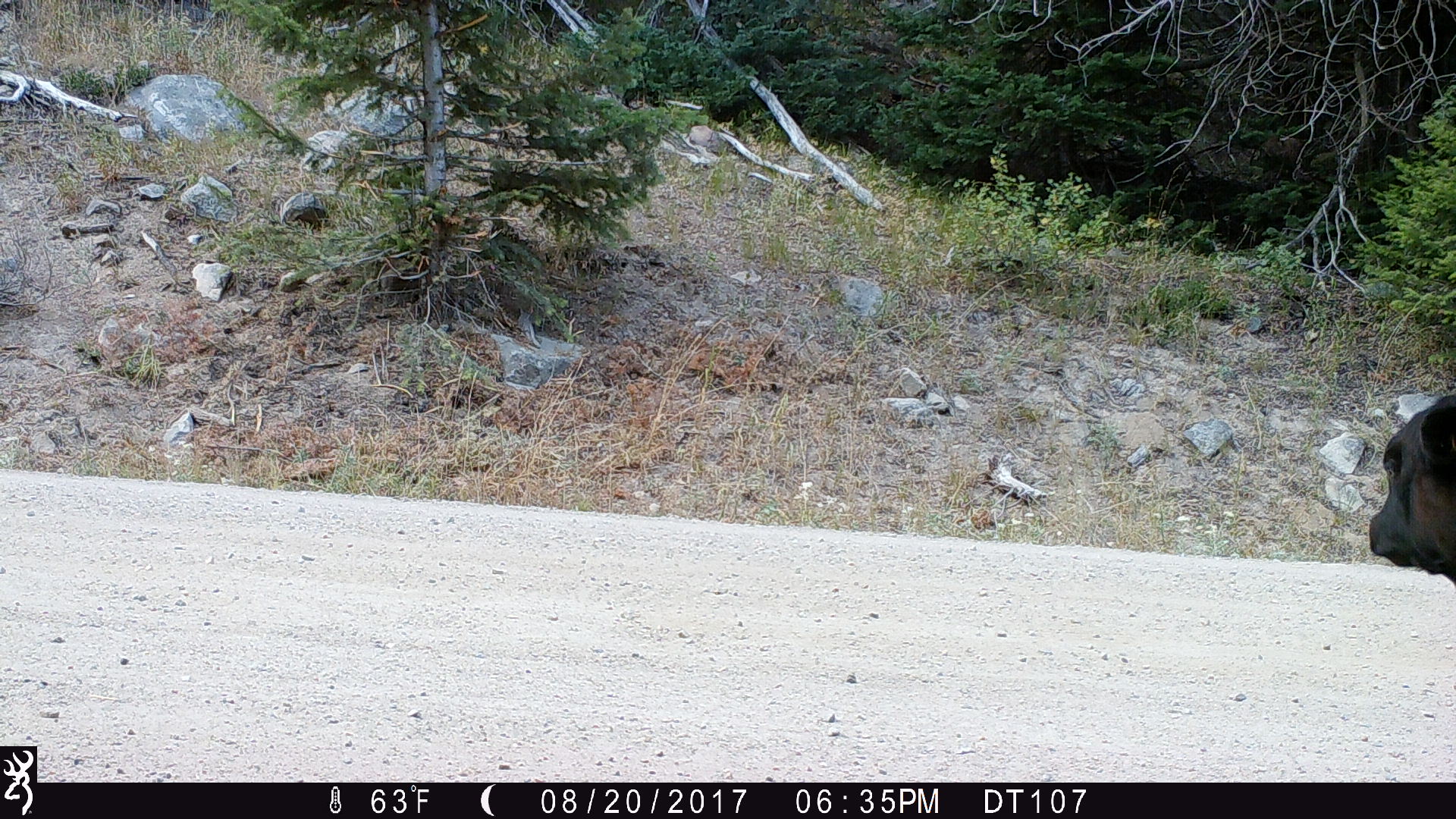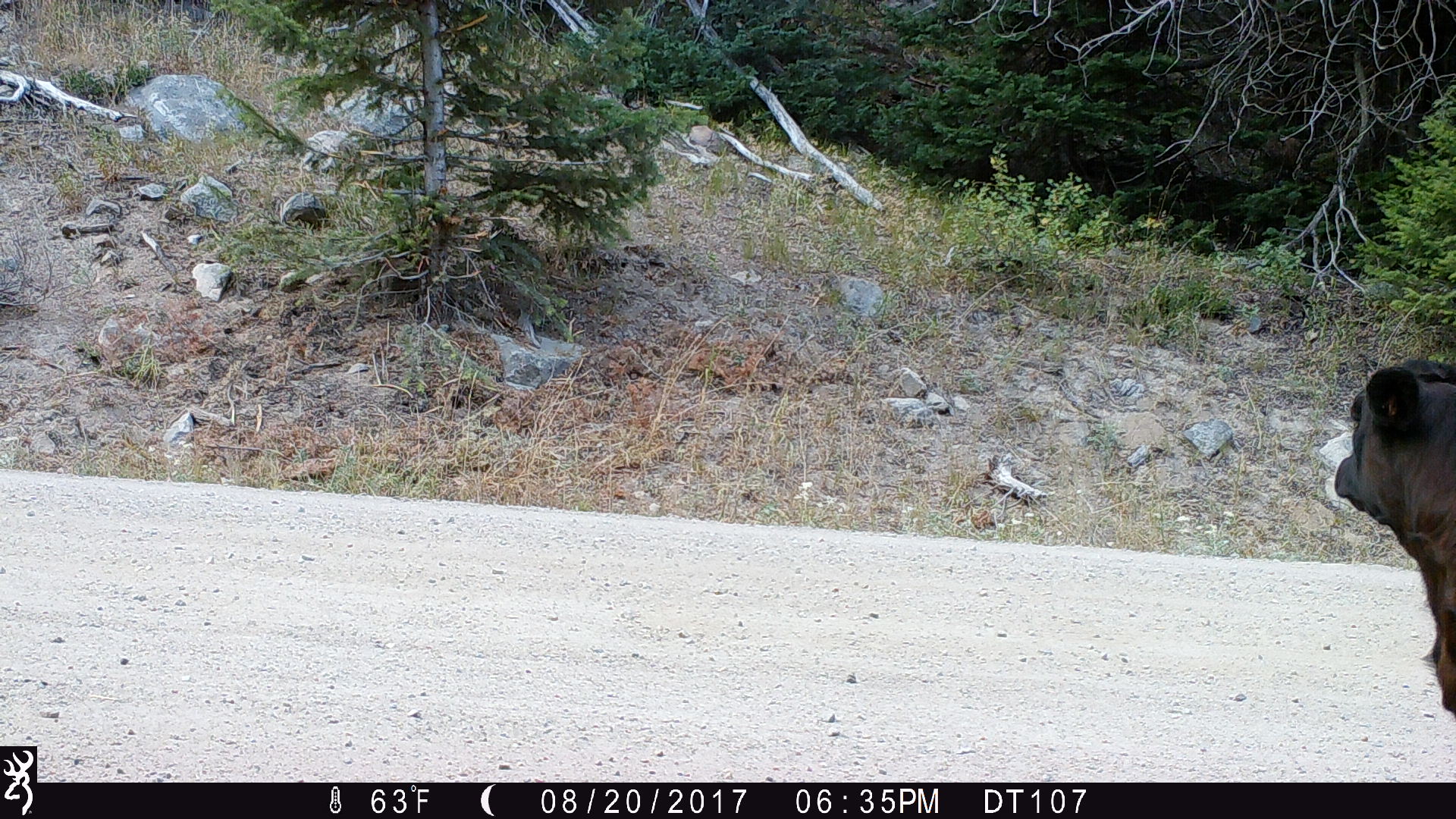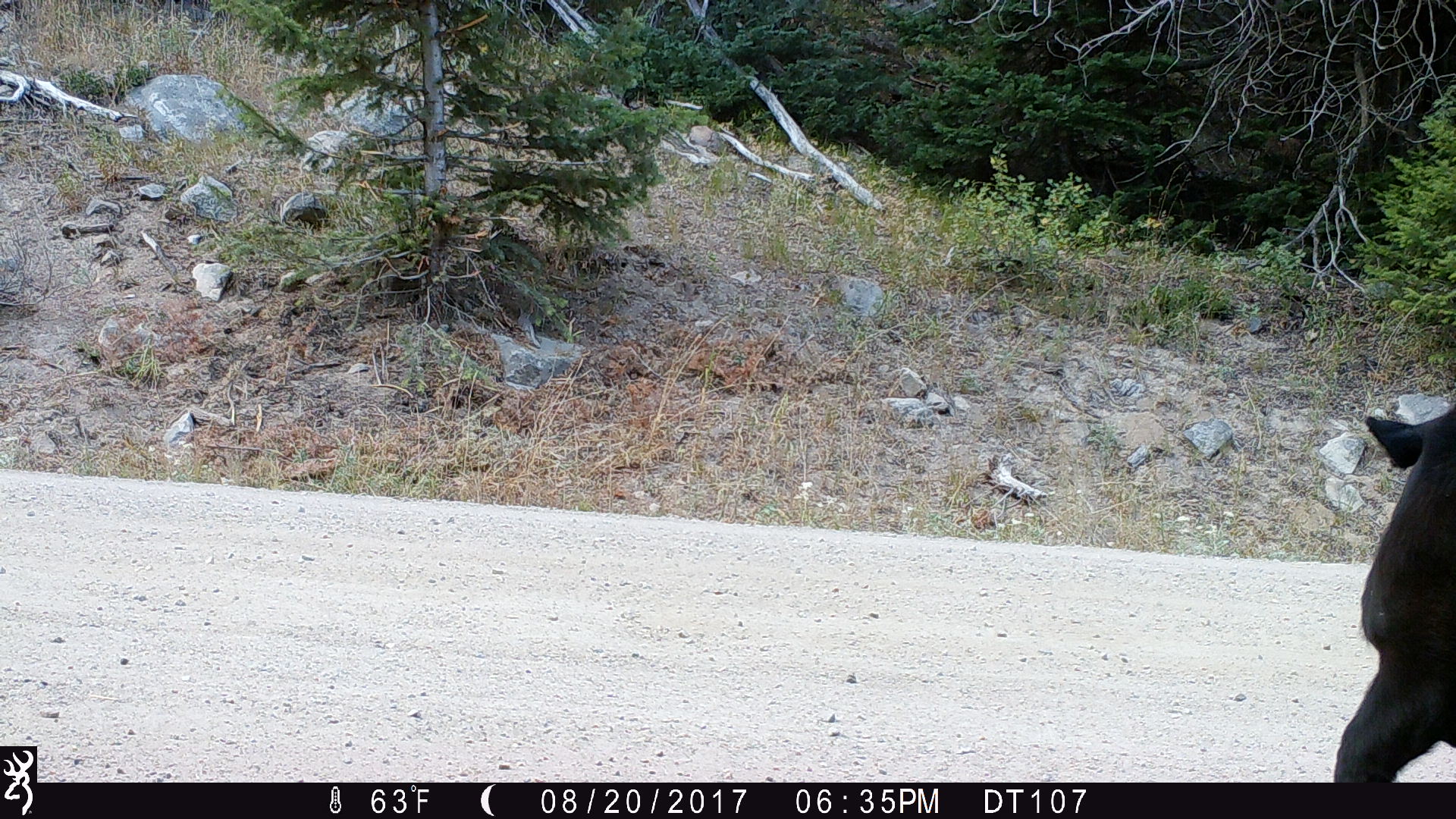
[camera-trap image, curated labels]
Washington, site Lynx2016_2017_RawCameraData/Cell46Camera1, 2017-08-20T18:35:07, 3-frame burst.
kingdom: Animalia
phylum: Chordata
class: Mammalia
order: Artiodactyla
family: Bovidae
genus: Bos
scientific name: Bos taurus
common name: domestic cattle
Domestic cattle (Bos taurus). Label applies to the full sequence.